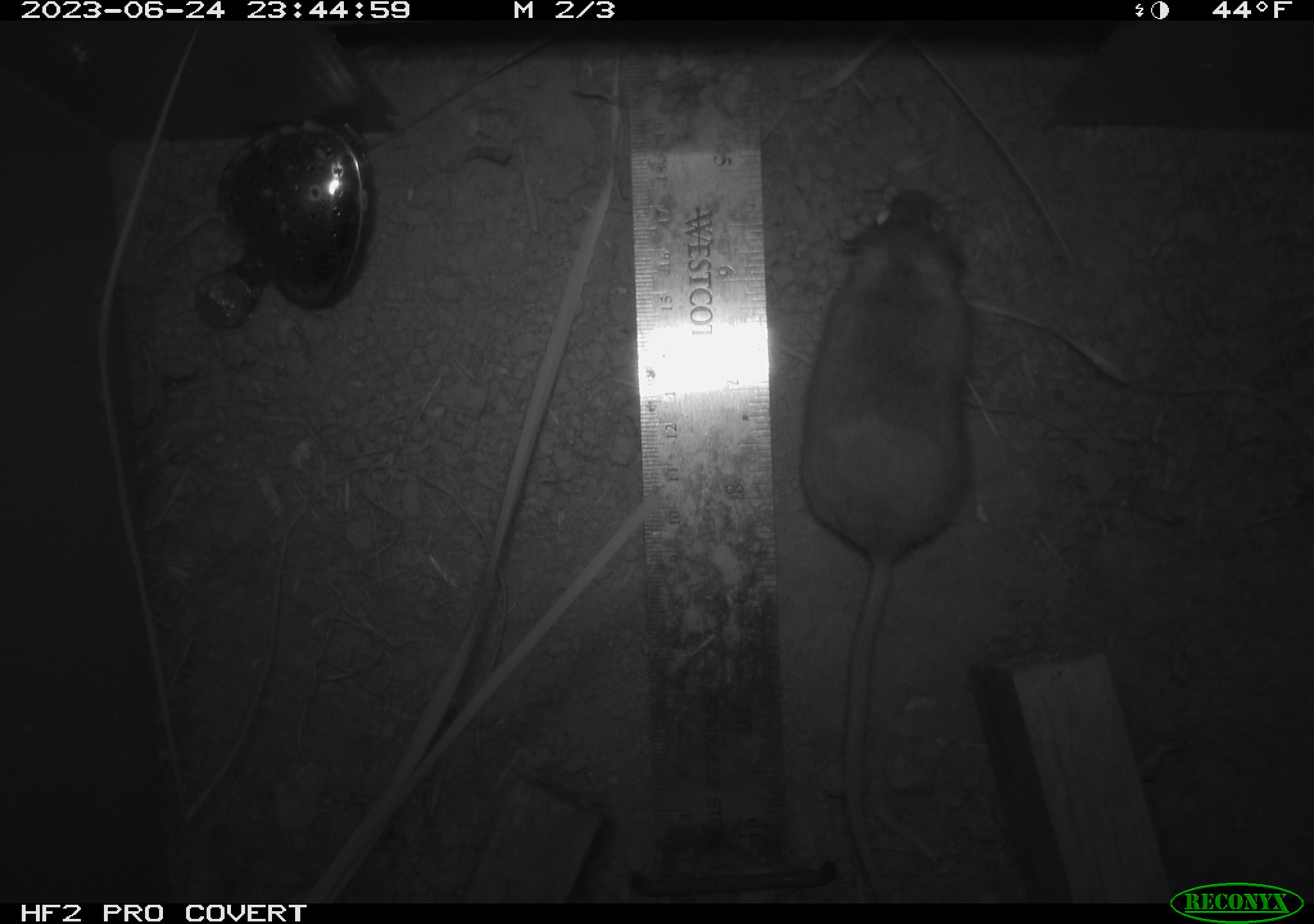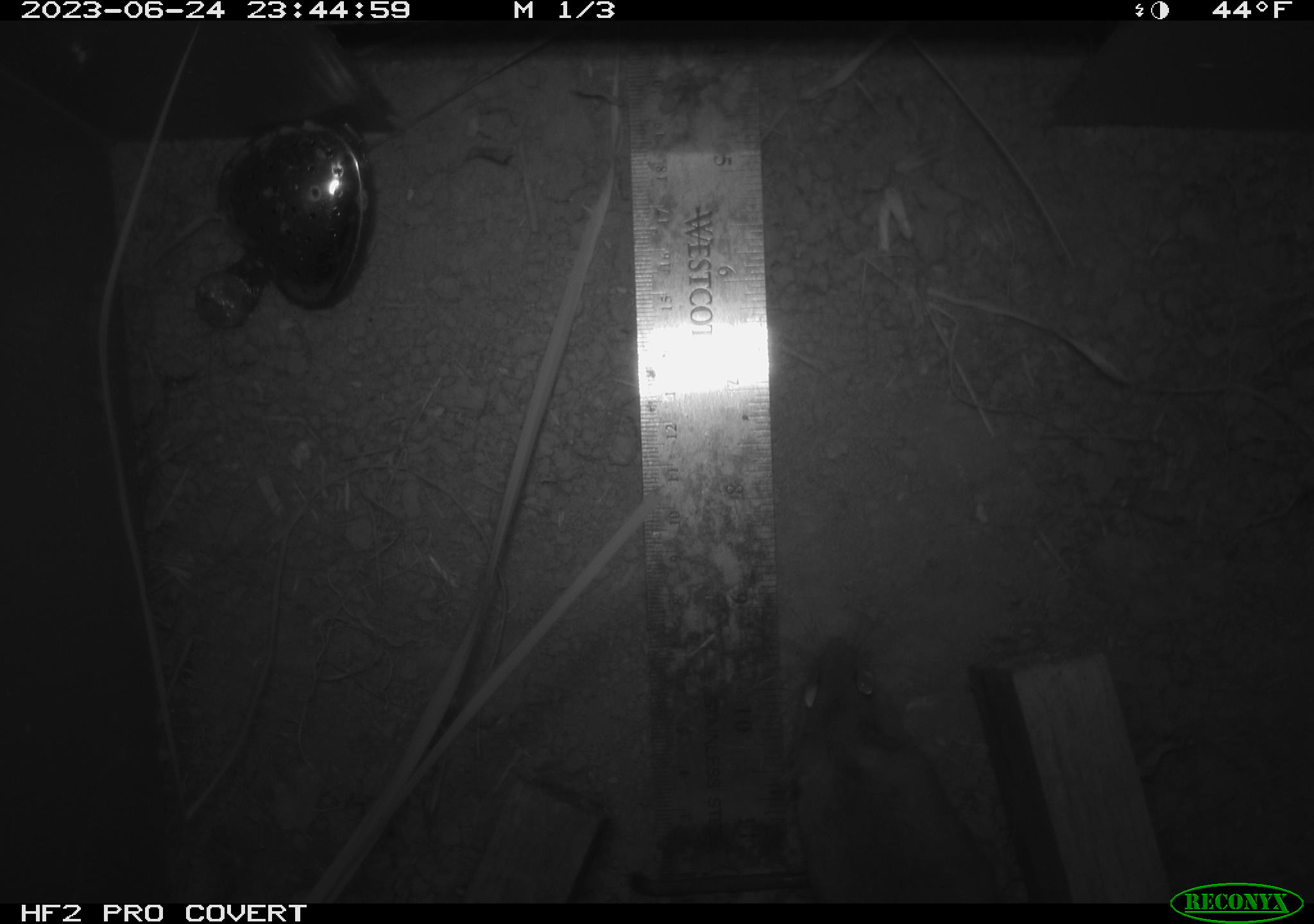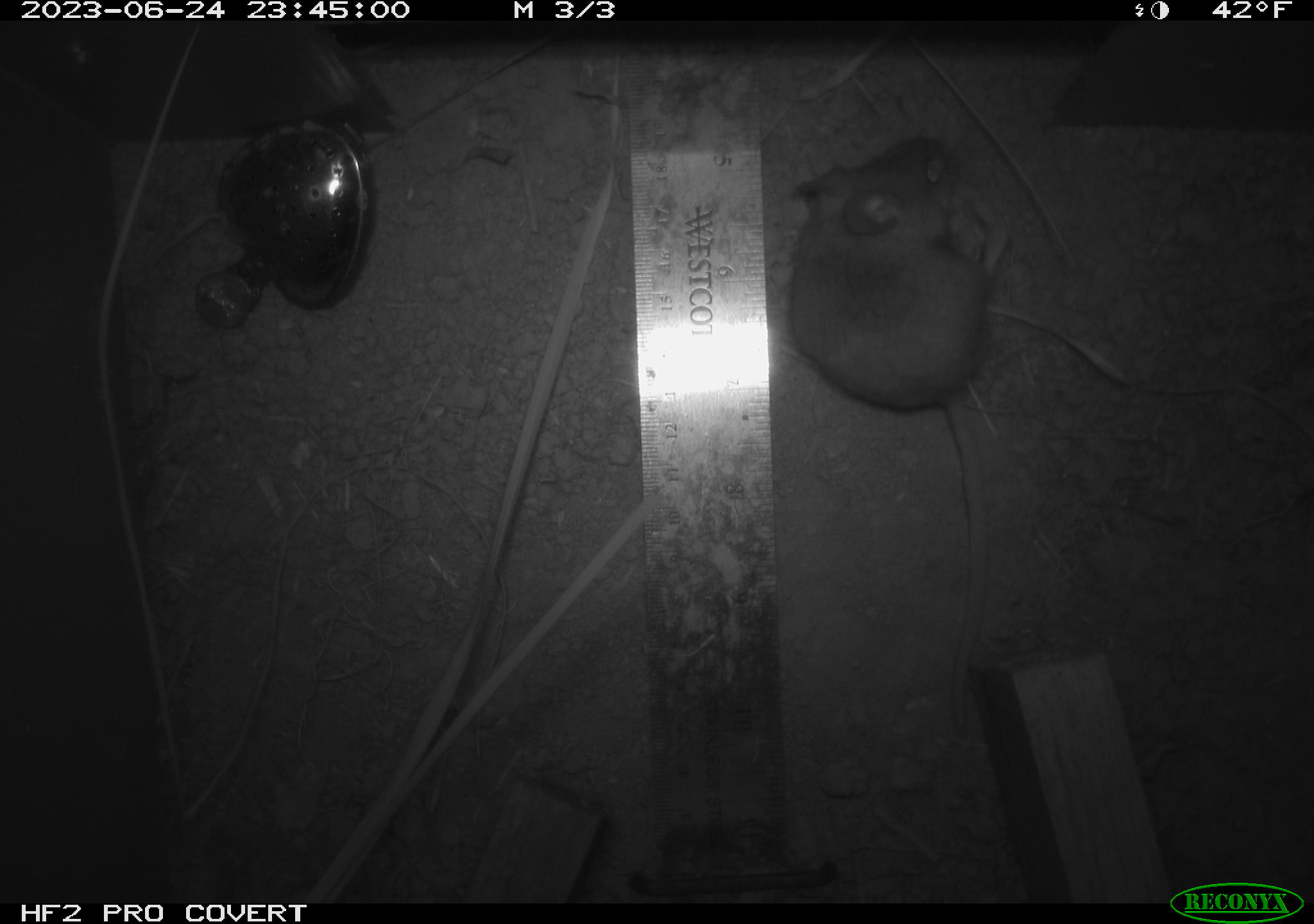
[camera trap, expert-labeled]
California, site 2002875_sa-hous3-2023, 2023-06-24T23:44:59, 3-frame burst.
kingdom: Animalia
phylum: Chordata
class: Mammalia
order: Rodentia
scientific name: Rodentia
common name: mouse species